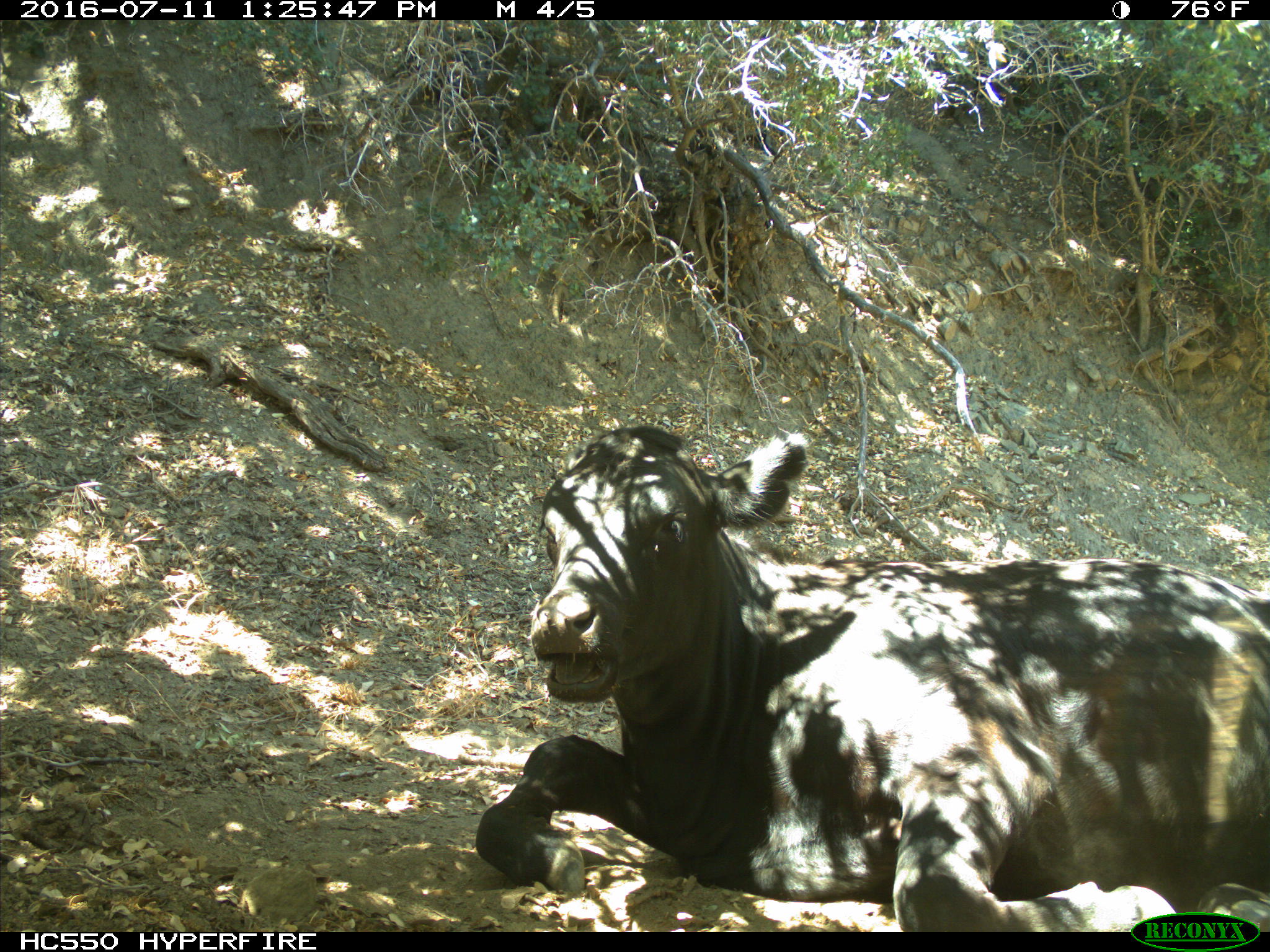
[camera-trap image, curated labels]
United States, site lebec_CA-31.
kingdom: Animalia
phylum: Chordata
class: Mammalia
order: Artiodactyla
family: Bovidae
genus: Bos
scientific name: Bos taurus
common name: domestic cow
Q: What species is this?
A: Bos taurus (domestic cow).